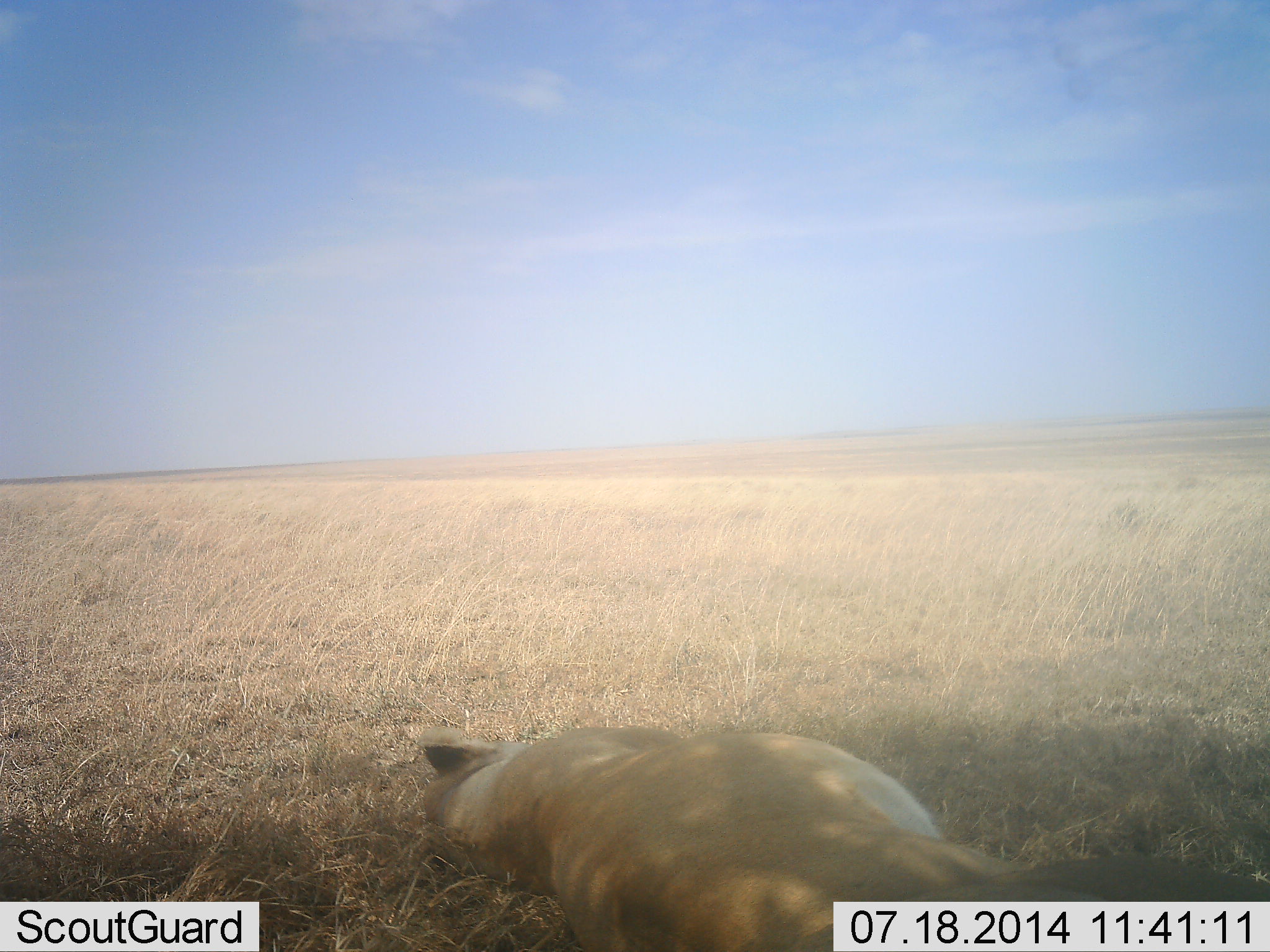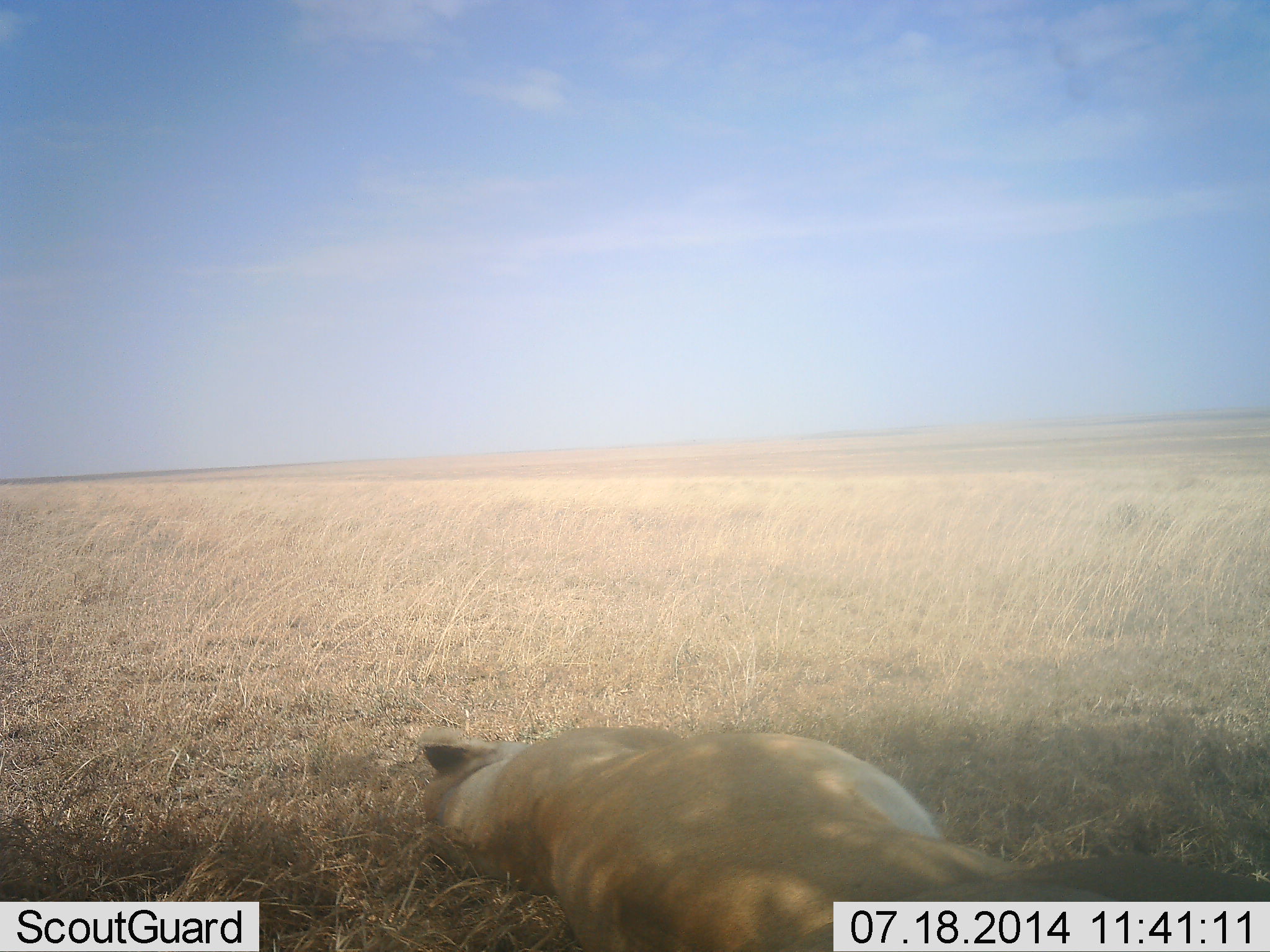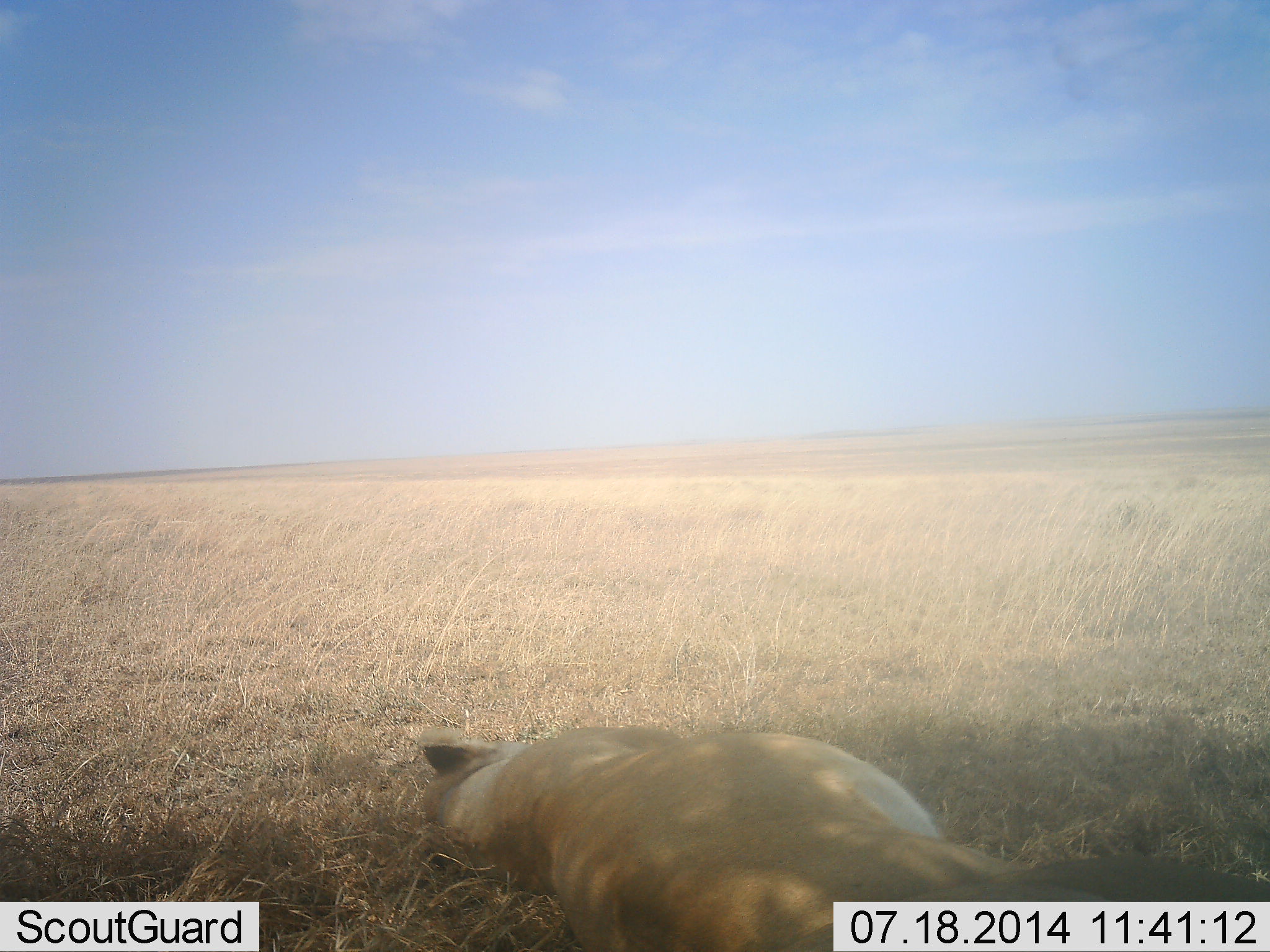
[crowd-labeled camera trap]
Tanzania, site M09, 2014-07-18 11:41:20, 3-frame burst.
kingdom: Animalia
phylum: Chordata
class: Mammalia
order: Carnivora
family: Felidae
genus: Panthera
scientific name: Panthera leo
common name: lion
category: lionfemale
Lionfemale (lion) (Panthera leo), count 1. Behavior (volunteer vote fractions): standing 0%, resting 100%, moving 0%, interacting 0%. Young present (vote fraction): 0%. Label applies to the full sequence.